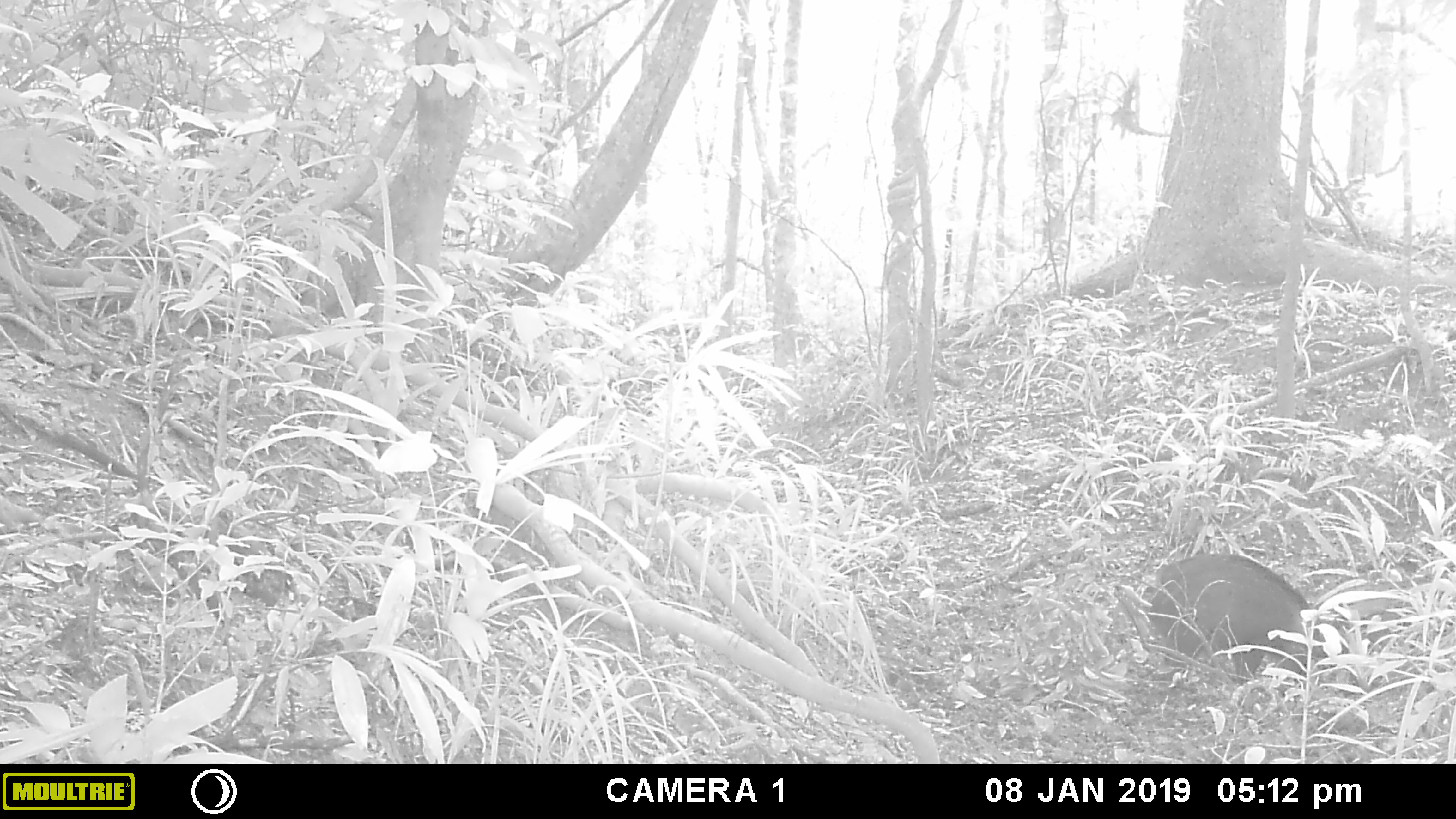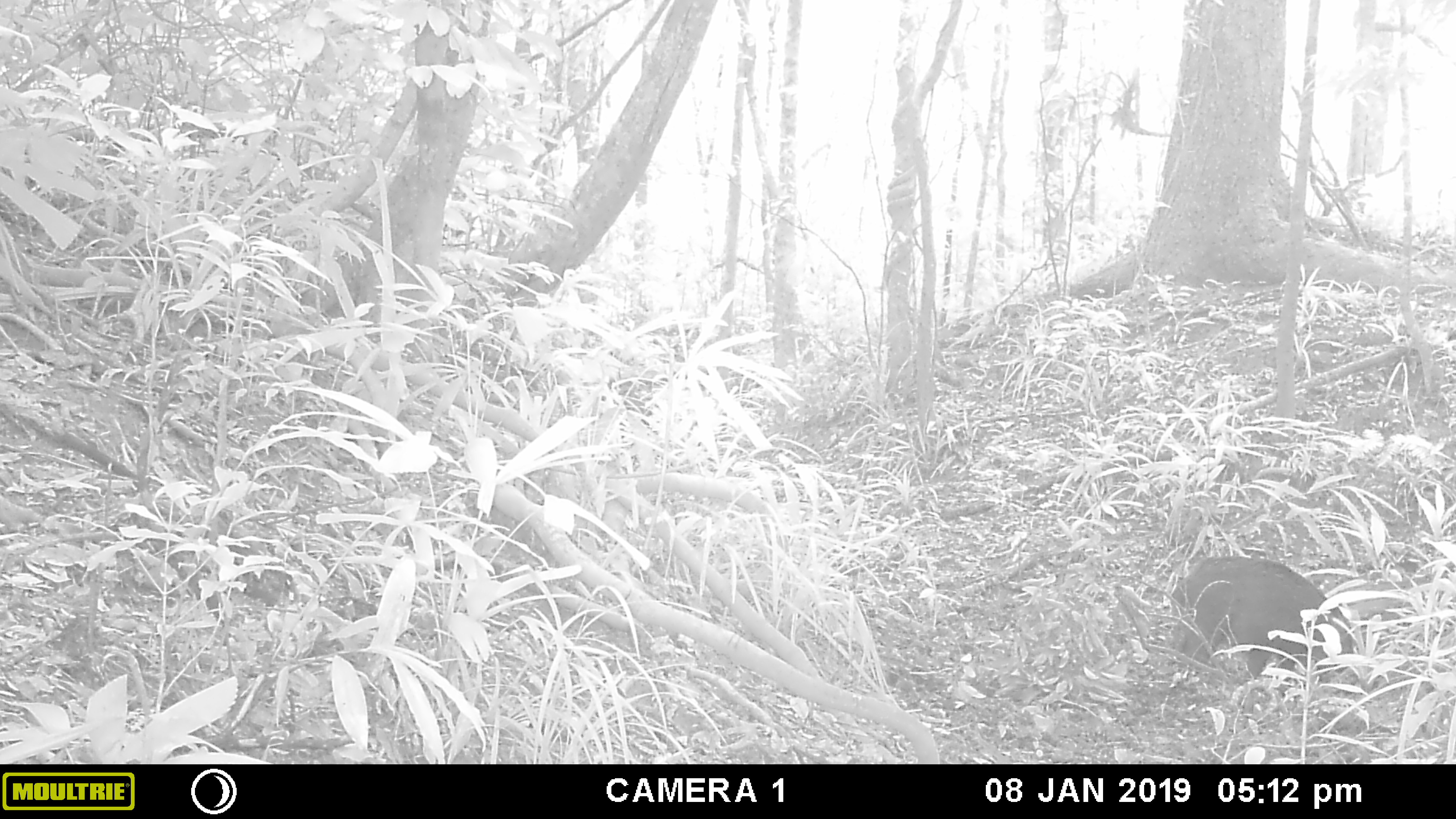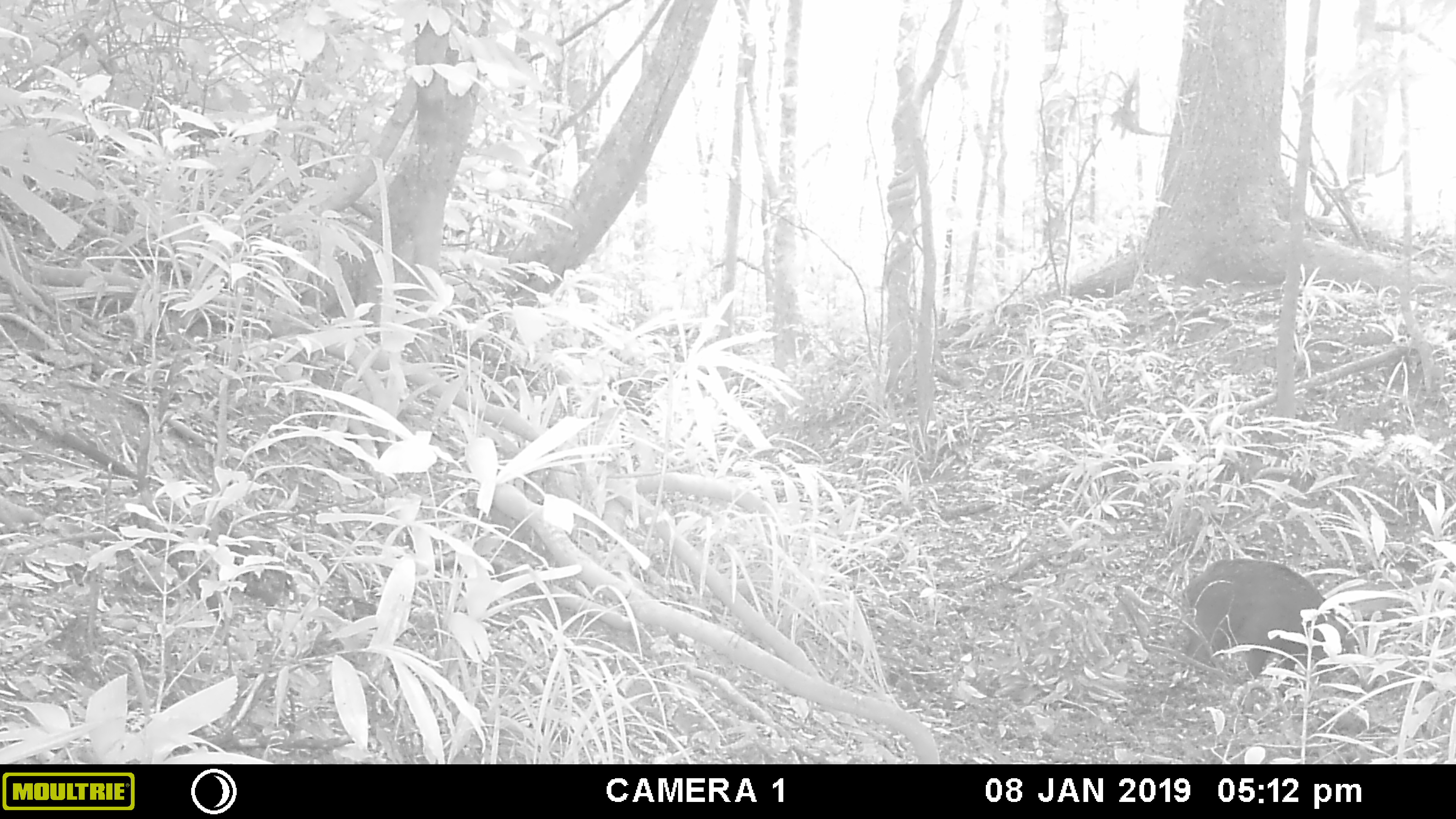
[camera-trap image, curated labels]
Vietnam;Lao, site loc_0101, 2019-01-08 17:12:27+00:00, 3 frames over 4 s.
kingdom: Animalia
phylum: Chordata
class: Mammalia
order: Artiodactyla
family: Suidae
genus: Sus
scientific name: Sus scrofa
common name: eurasian wild pig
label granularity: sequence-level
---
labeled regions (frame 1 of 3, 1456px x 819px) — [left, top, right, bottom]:
eurasian wild pig: [1146, 552, 1330, 698]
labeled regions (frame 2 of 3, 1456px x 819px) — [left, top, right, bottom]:
eurasian wild pig: [1169, 555, 1396, 698]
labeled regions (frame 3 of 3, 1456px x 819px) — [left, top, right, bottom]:
eurasian wild pig: [1179, 558, 1359, 699]